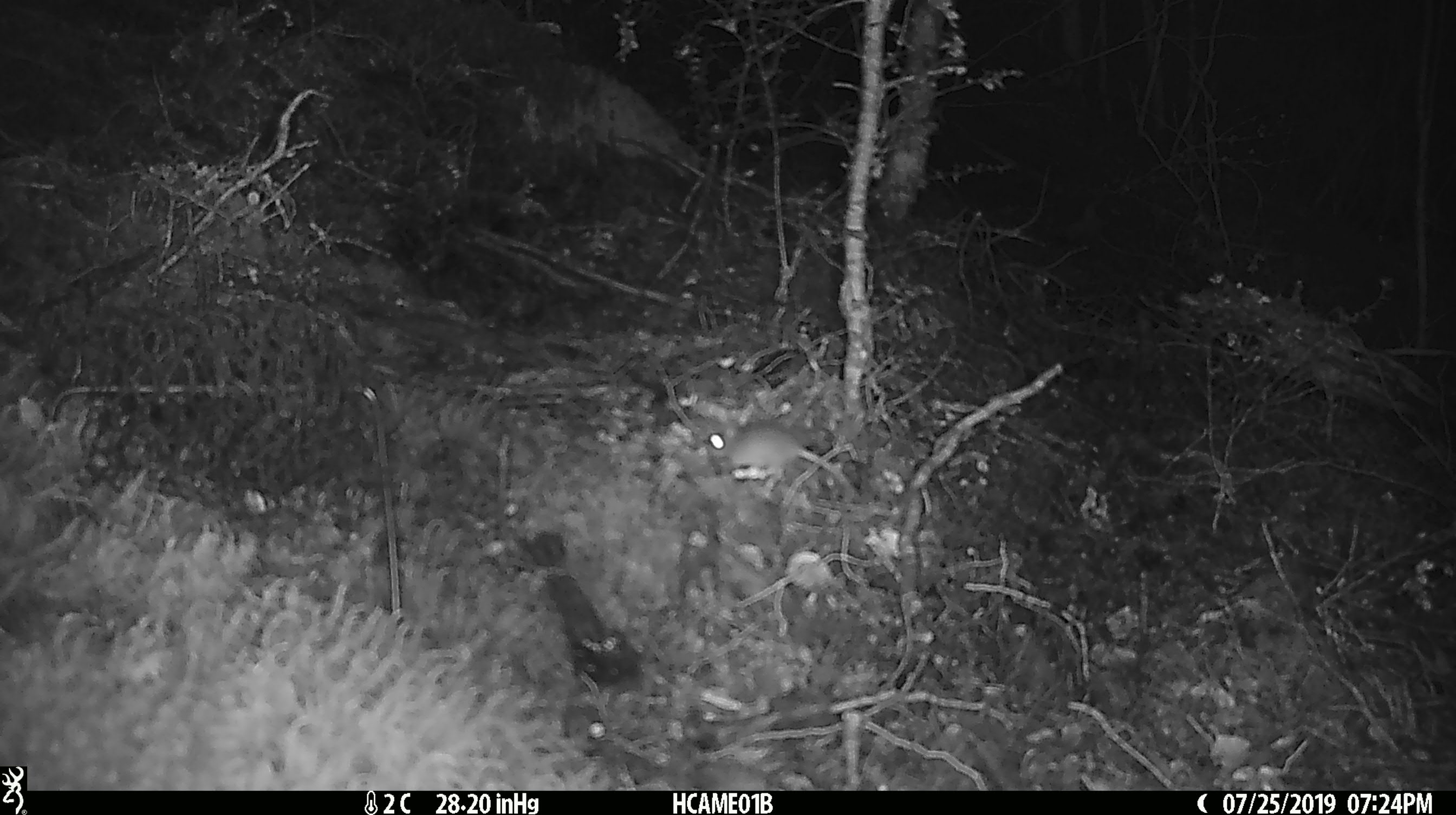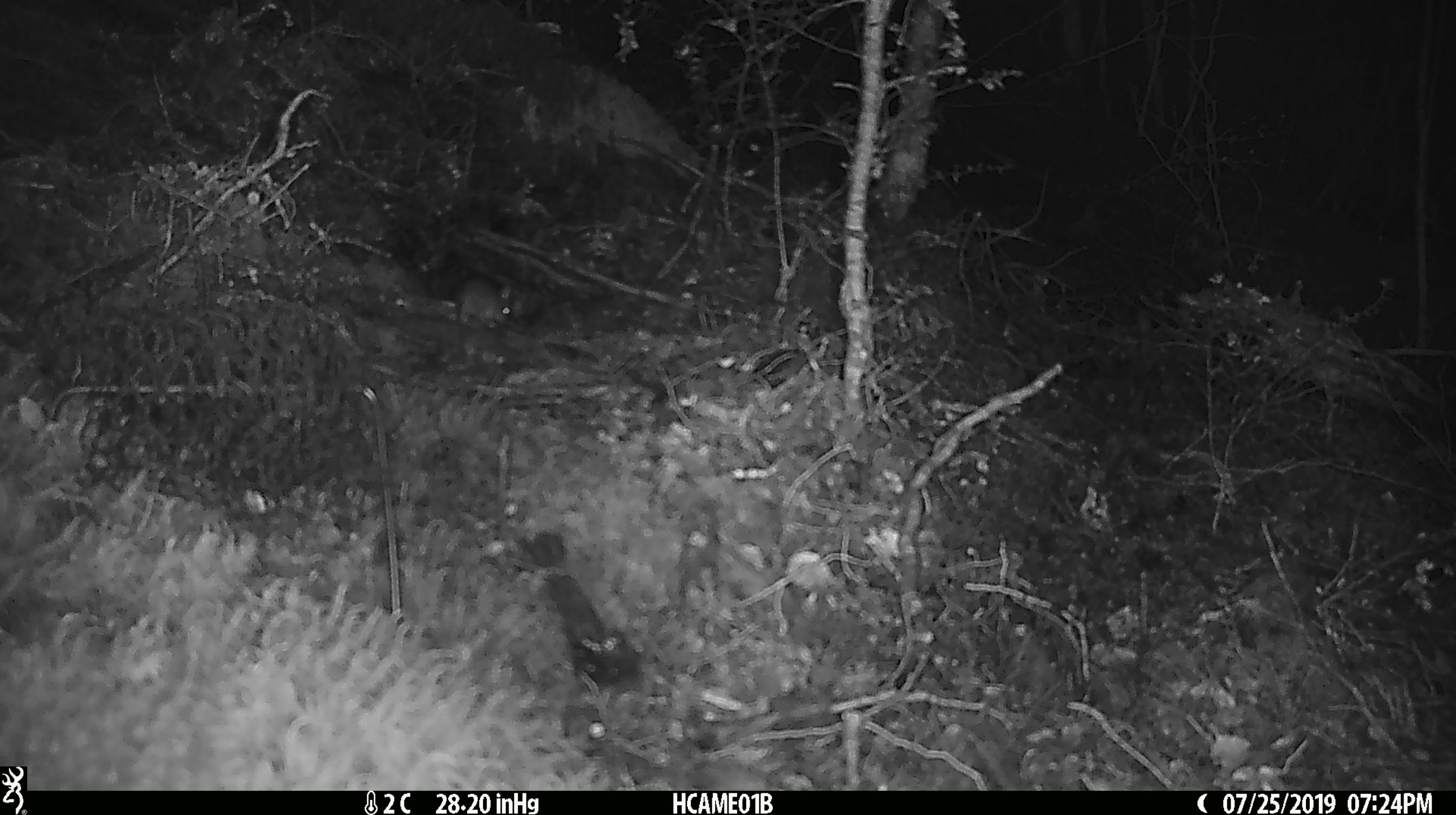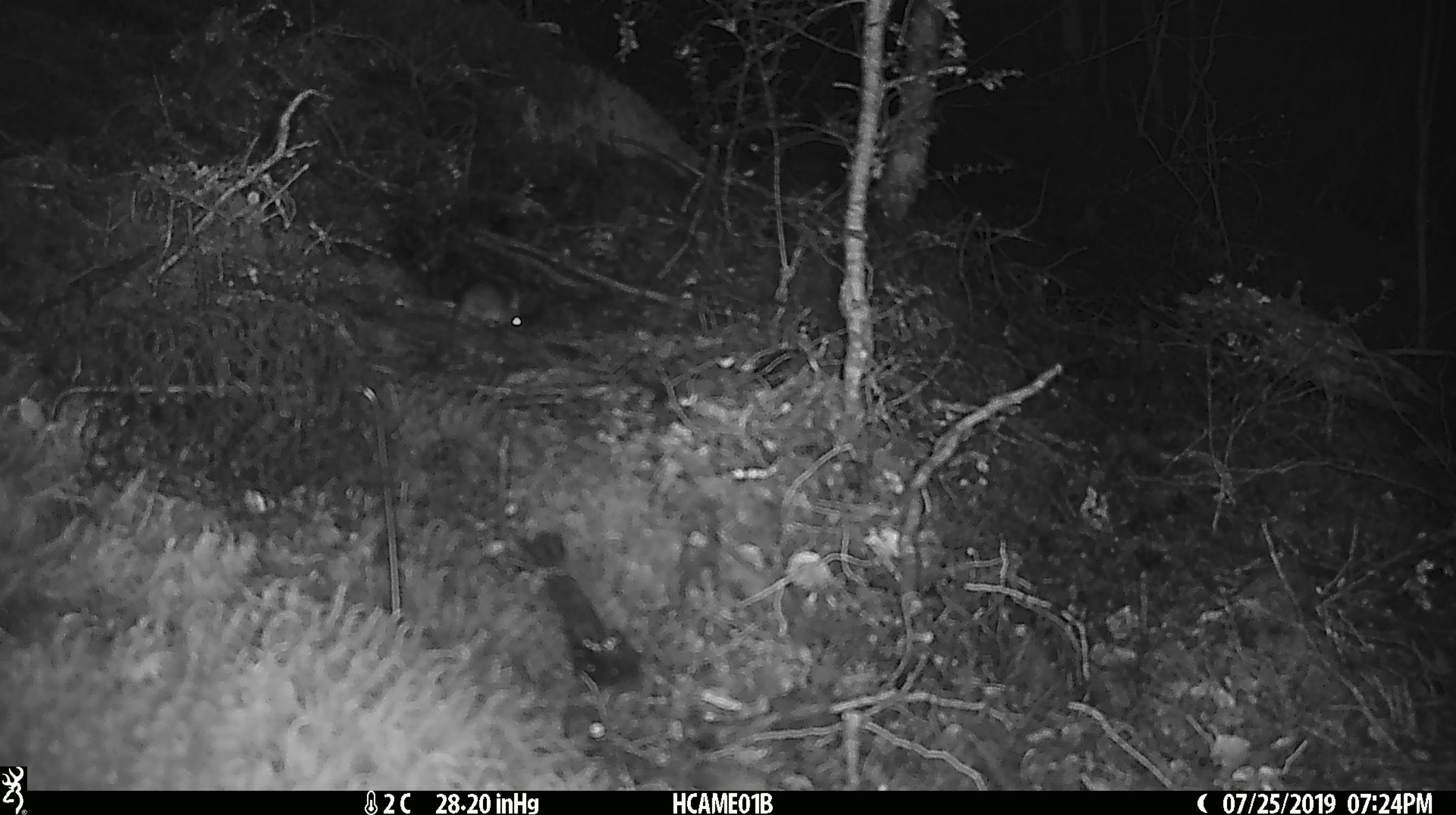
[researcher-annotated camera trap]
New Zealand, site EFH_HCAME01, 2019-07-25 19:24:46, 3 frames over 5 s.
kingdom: Animalia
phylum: Chordata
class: Mammalia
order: Rodentia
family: Muridae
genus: Mus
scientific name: Mus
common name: mouse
Mouse (Mus).